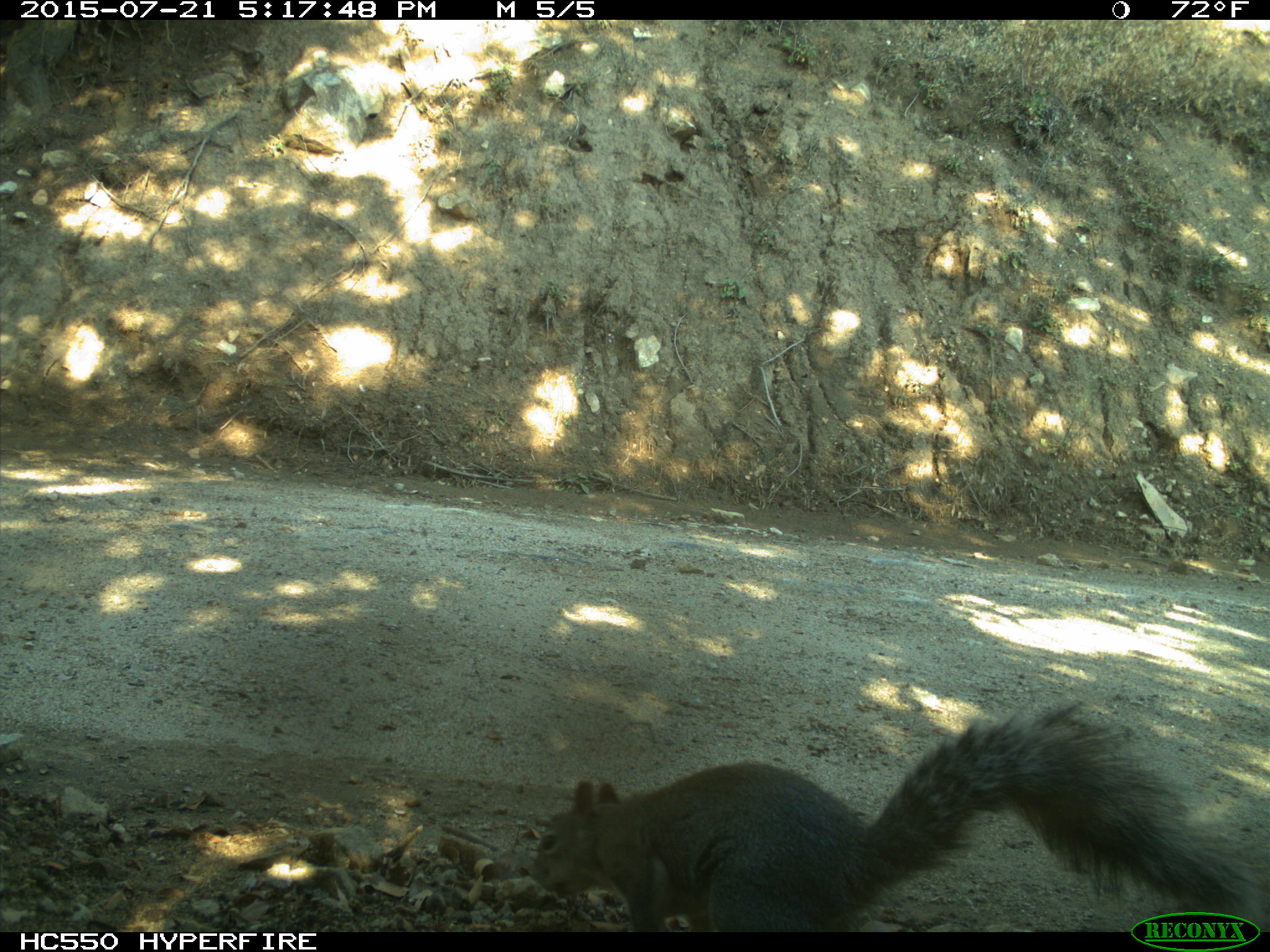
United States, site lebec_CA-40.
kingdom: Animalia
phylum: Chordata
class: Mammalia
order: Rodentia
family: Sciuridae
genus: Sciurus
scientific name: Sciurus carolinensis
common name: eastern gray squirrel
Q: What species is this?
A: Sciurus carolinensis (eastern gray squirrel).